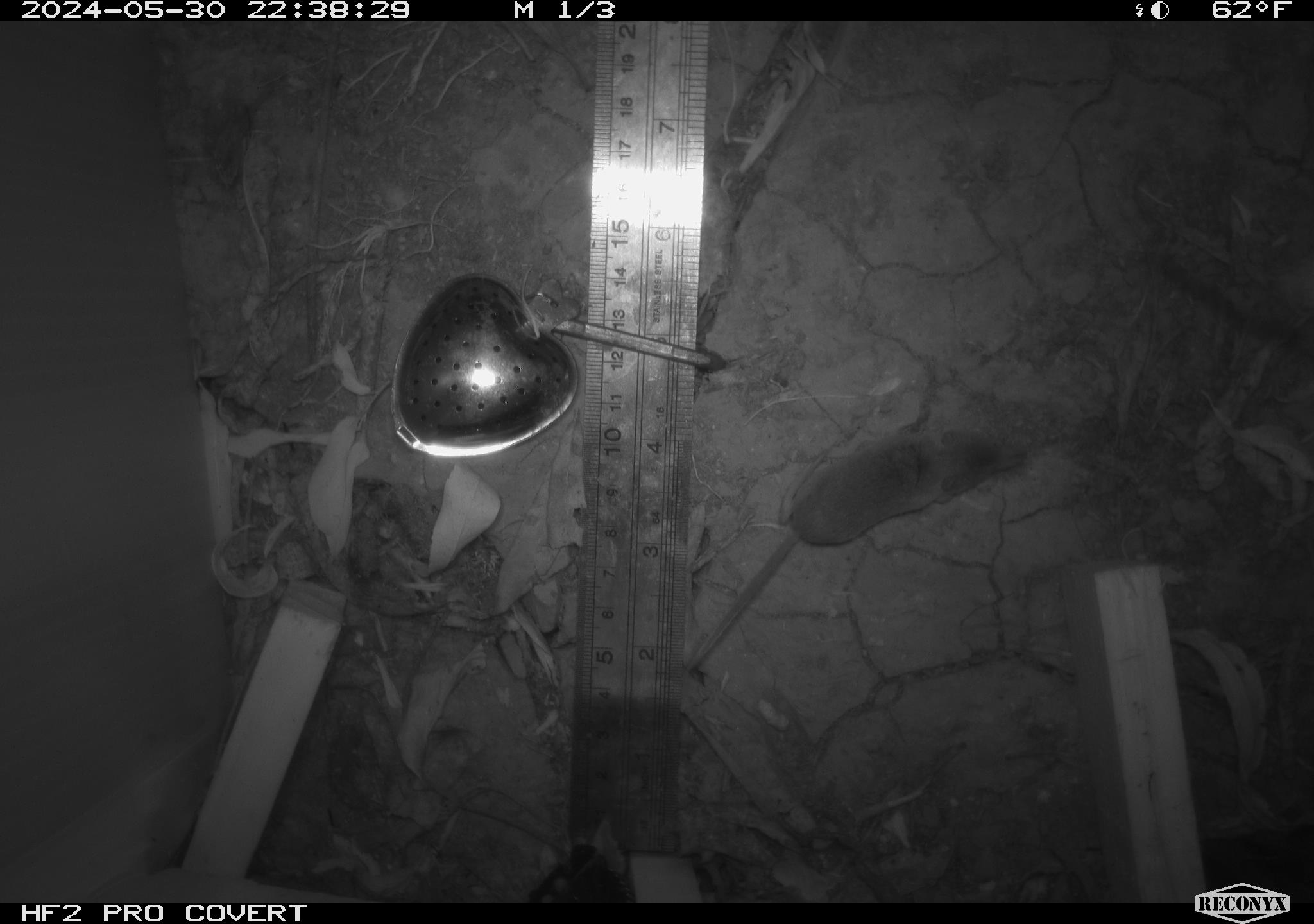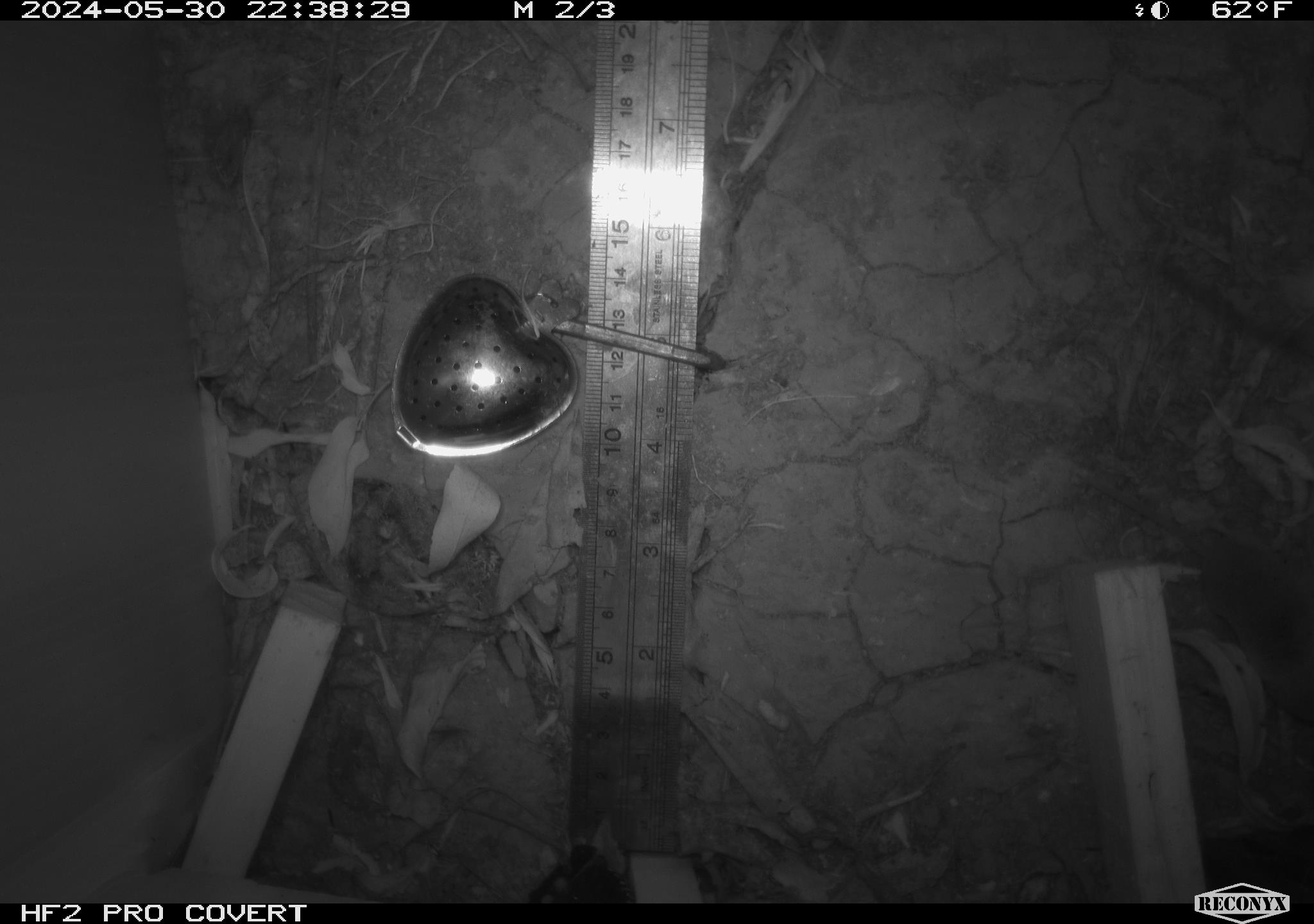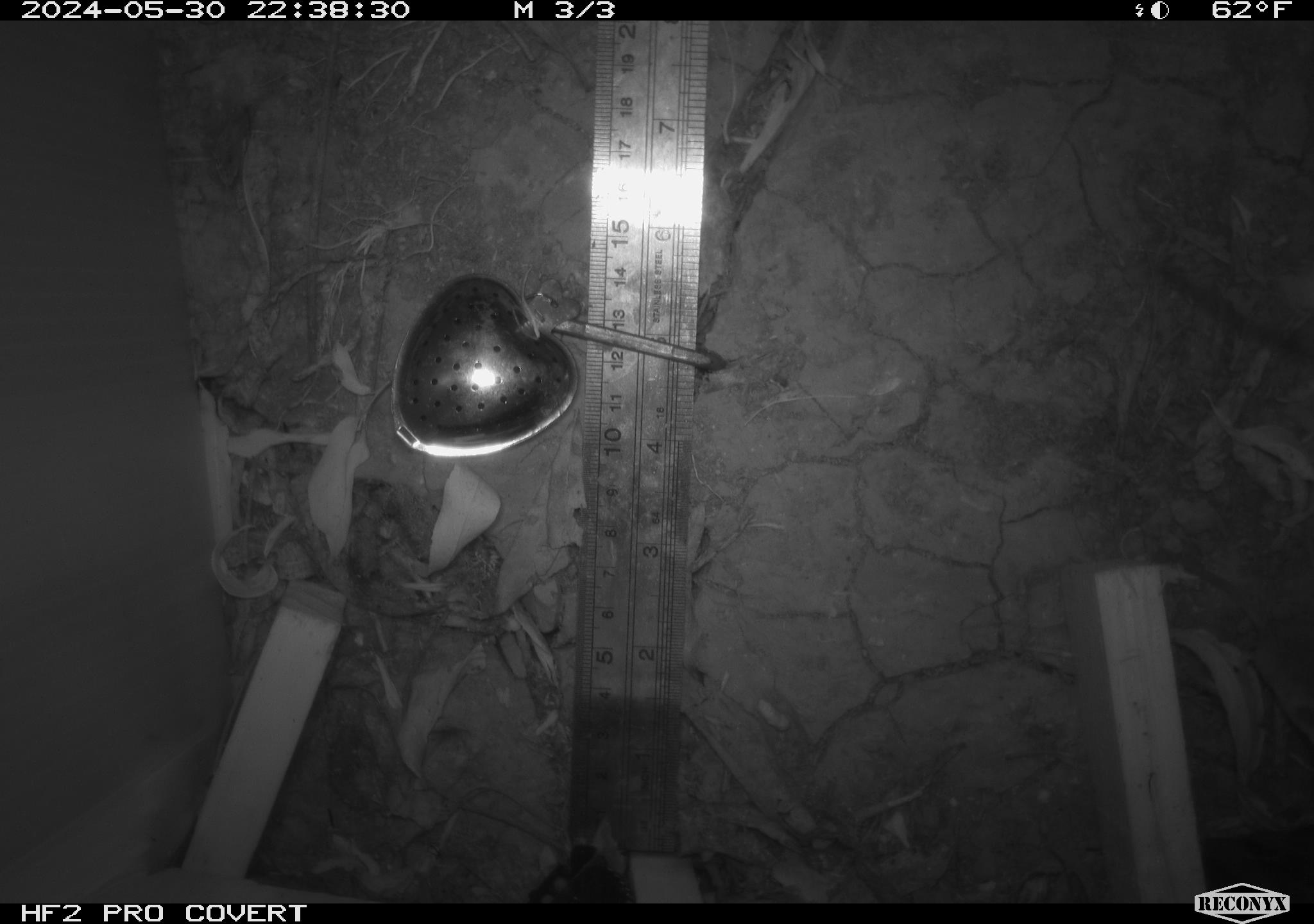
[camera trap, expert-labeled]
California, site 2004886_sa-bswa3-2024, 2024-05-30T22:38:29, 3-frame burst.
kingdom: Animalia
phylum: Chordata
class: Mammalia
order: Eulipotyphla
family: Soricidae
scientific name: Soricidae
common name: shrews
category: soricidae family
Soricidae family (shrews) (Soricidae).